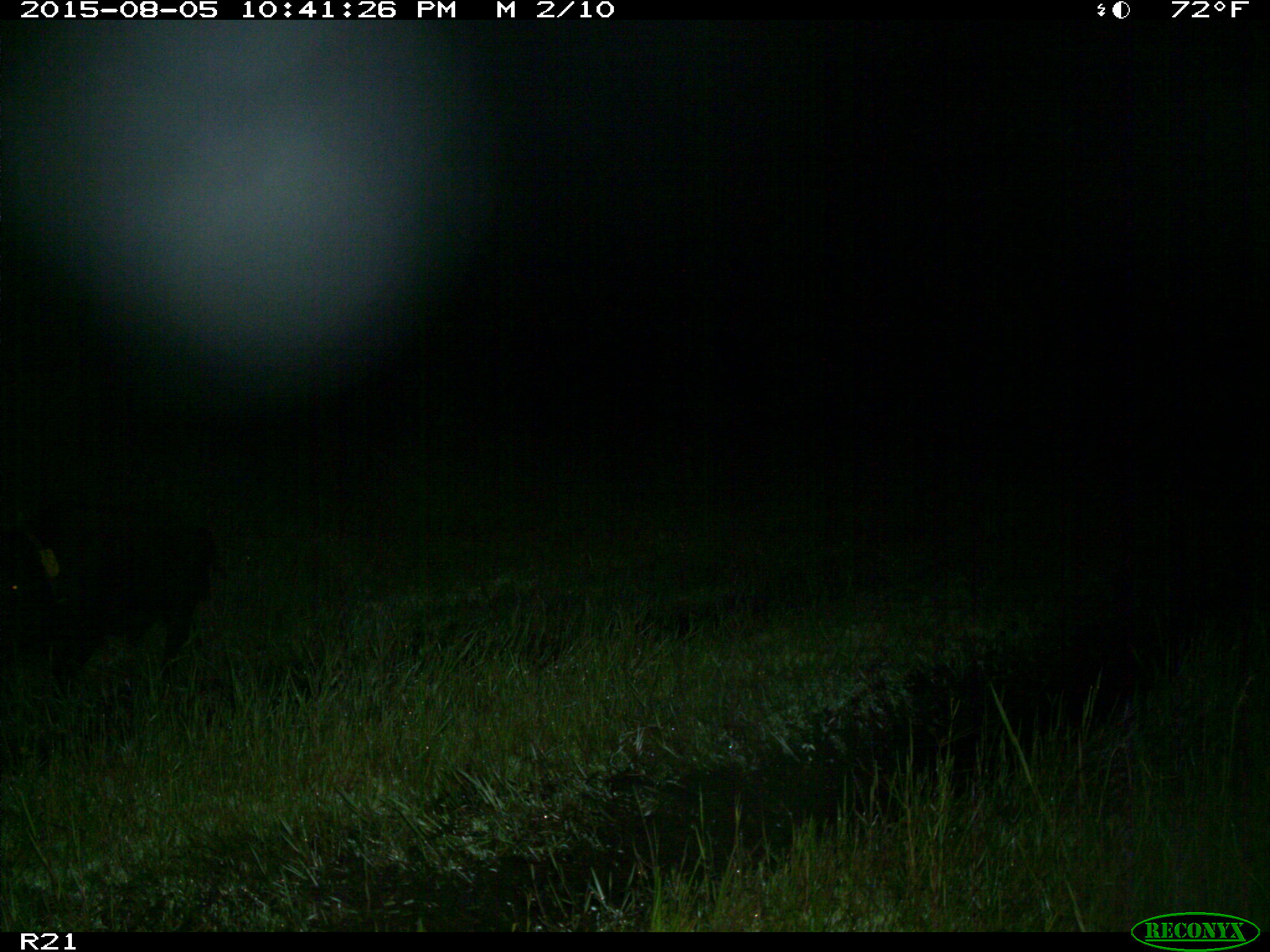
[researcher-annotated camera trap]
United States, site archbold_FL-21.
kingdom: Animalia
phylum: Chordata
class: Mammalia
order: Artiodactyla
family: Suidae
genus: Sus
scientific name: Sus scrofa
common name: wild boar